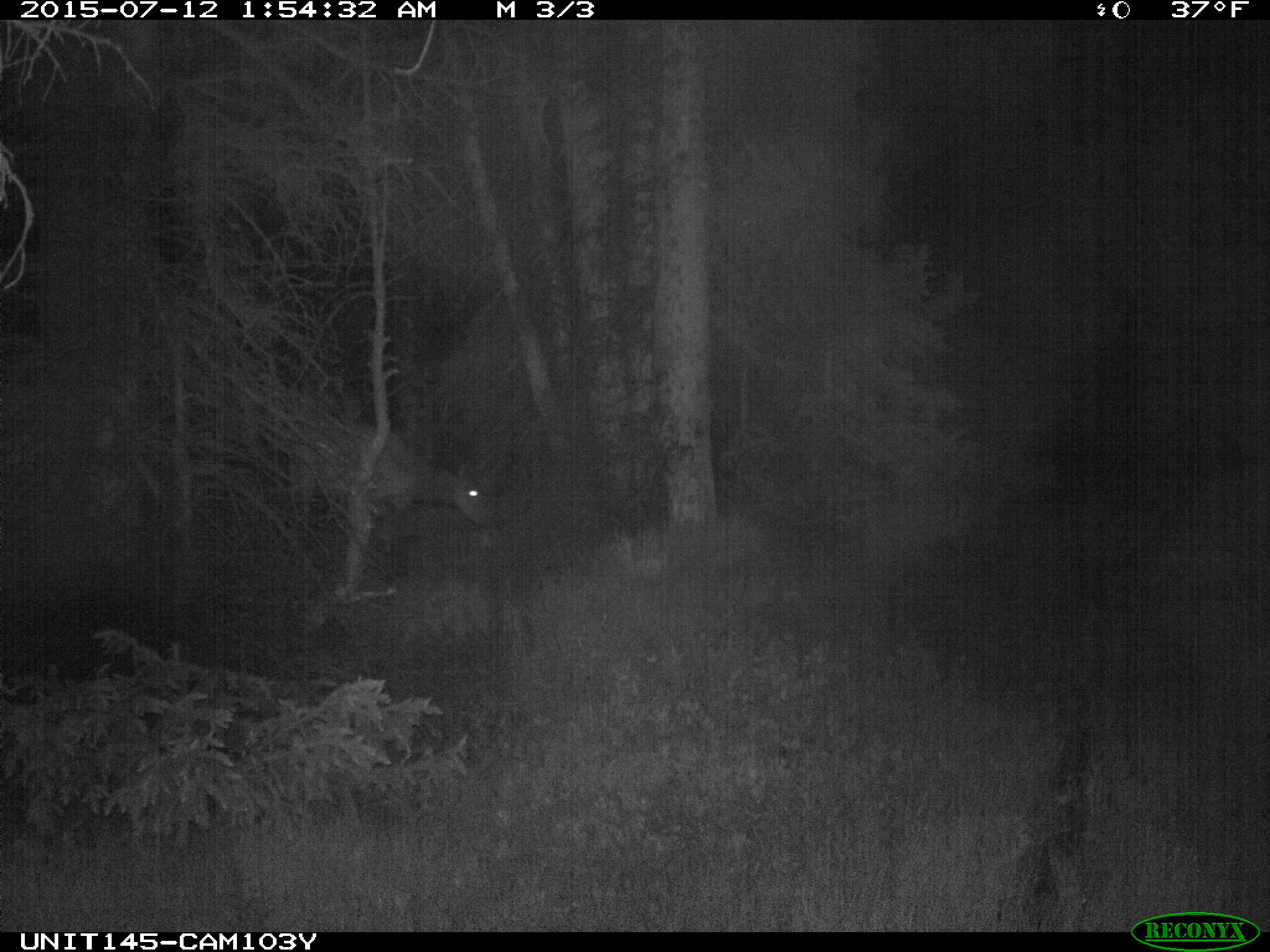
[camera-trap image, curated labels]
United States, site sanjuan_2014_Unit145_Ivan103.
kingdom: Animalia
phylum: Chordata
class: Mammalia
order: Artiodactyla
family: Cervidae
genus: Cervus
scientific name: Cervus elaphus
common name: red deer